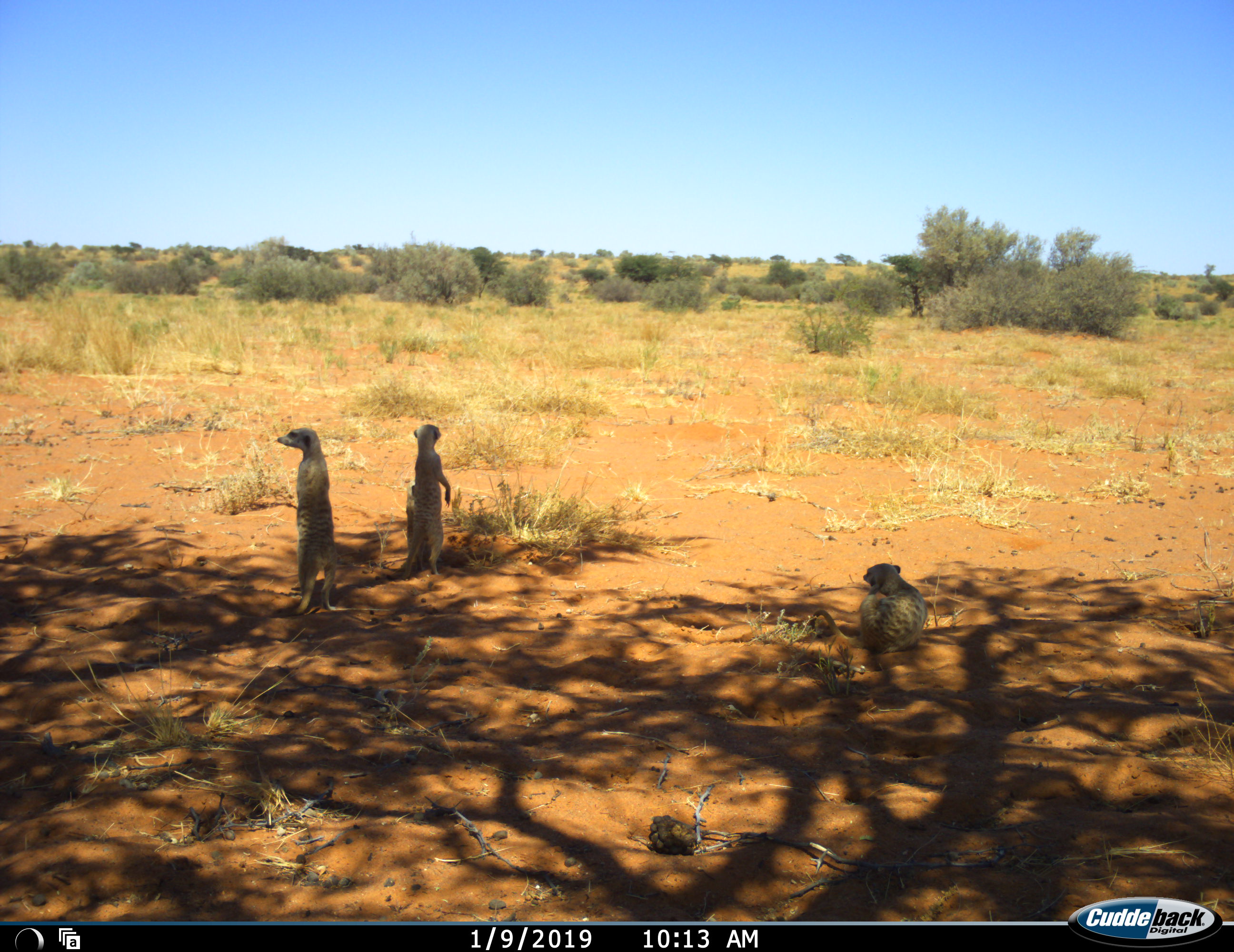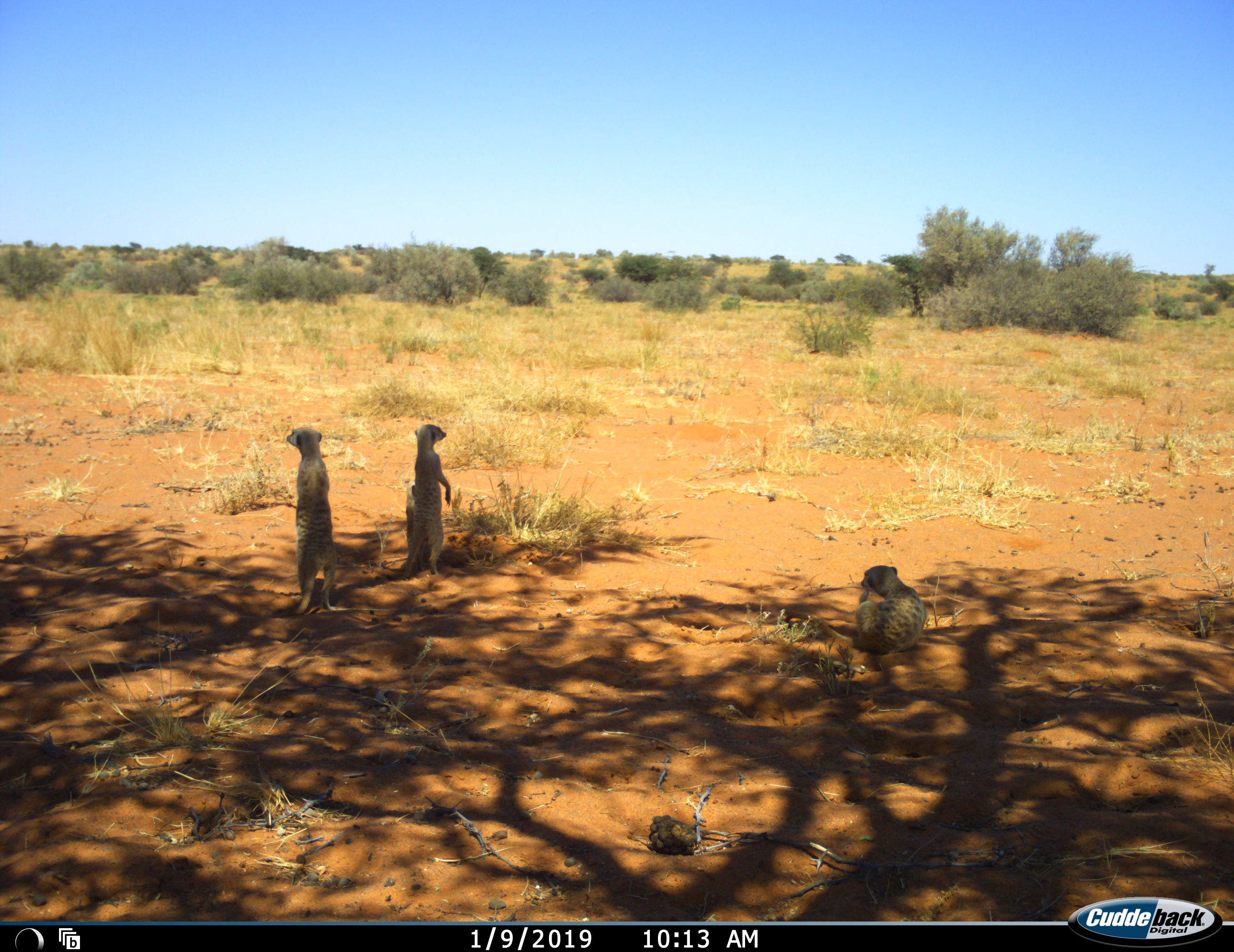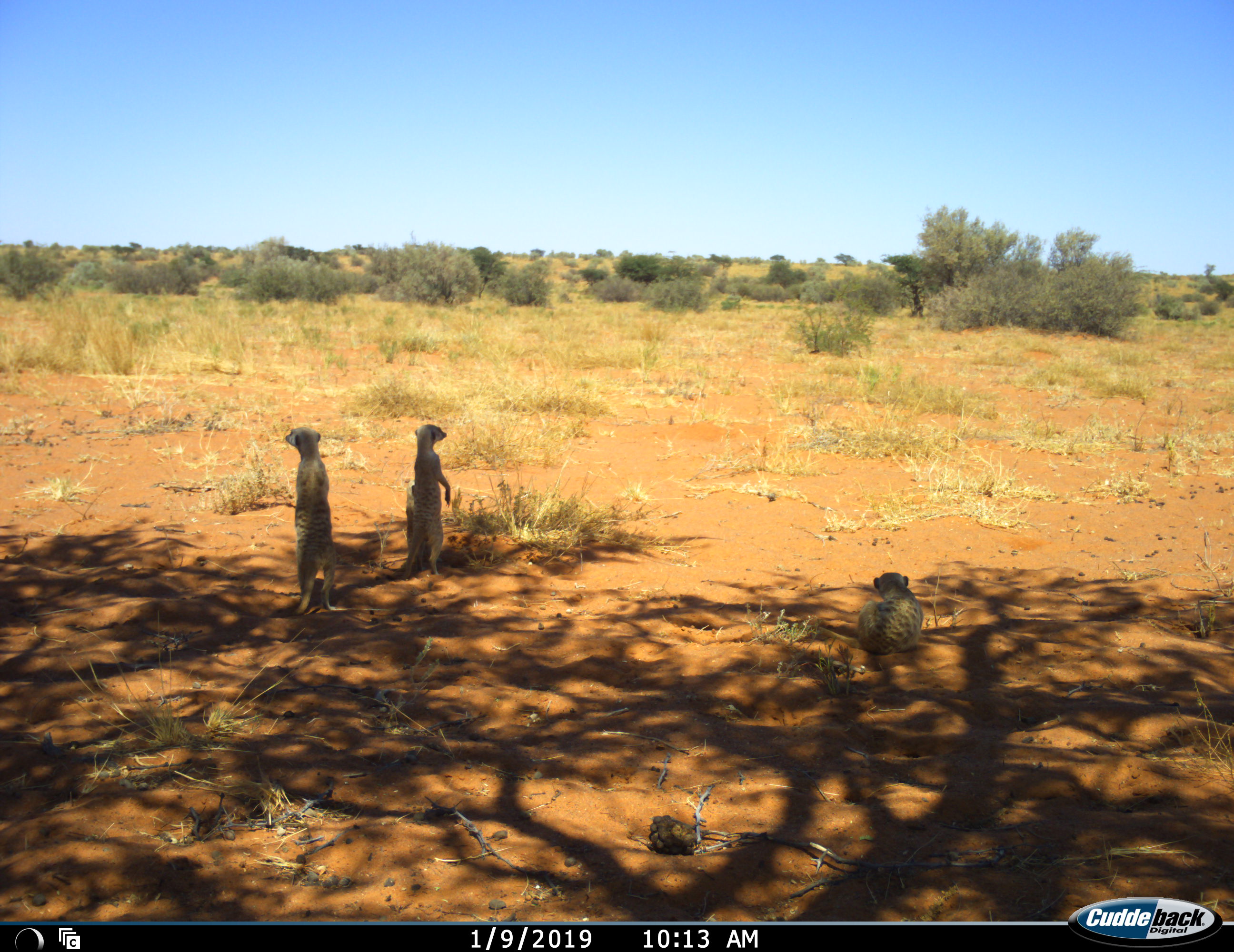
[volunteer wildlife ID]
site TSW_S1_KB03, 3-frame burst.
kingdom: Animalia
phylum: Chordata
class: Mammalia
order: Carnivora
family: Herpestidae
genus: Suricata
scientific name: Suricata suricatta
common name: meerkat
Meerkat (Suricata suricatta), count 3. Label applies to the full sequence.